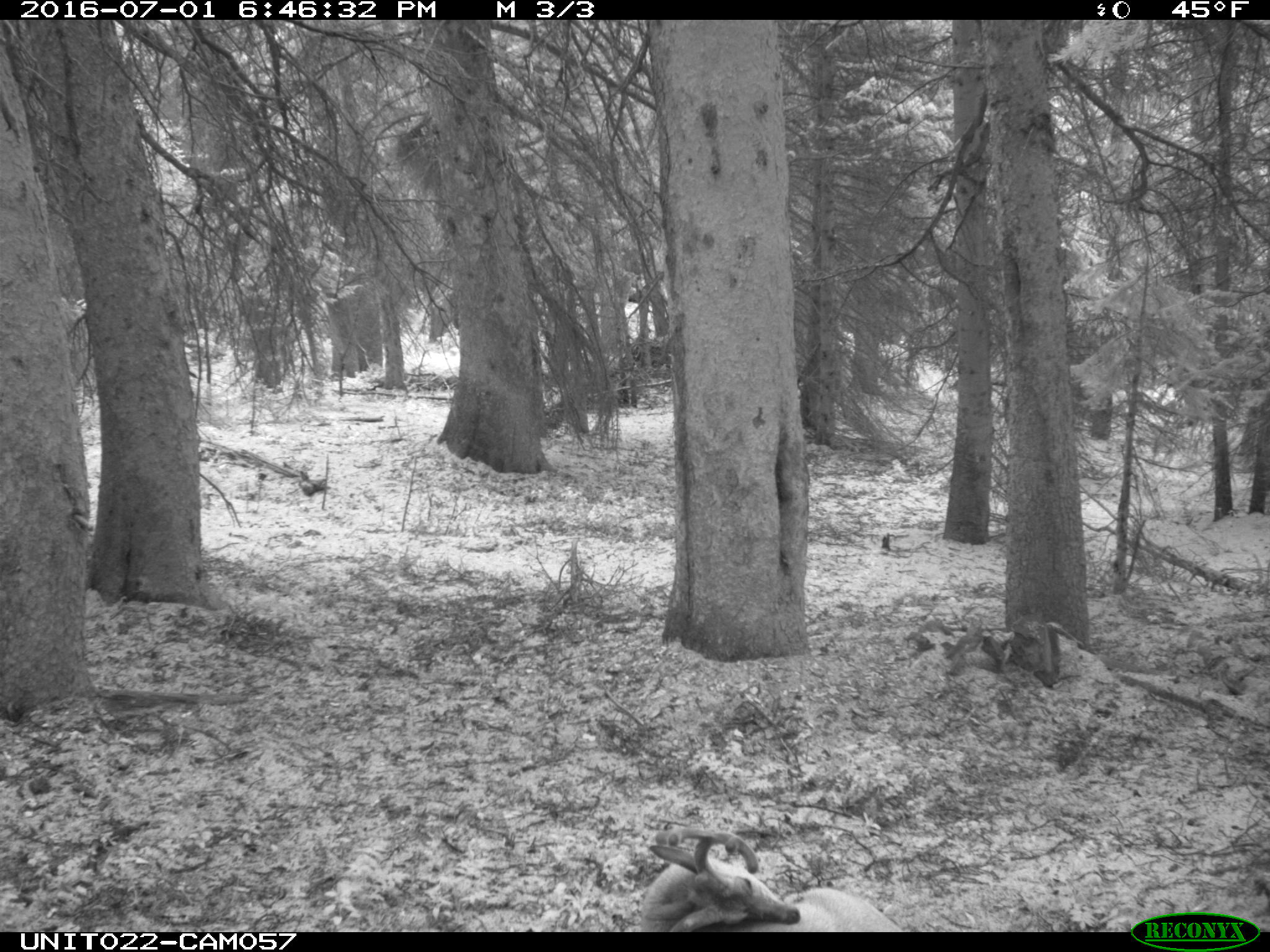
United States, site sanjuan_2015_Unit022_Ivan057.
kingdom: Animalia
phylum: Chordata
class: Mammalia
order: Artiodactyla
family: Cervidae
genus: Odocoileus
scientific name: Odocoileus hemionus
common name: mule deer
Odocoileus hemionus (mule deer).